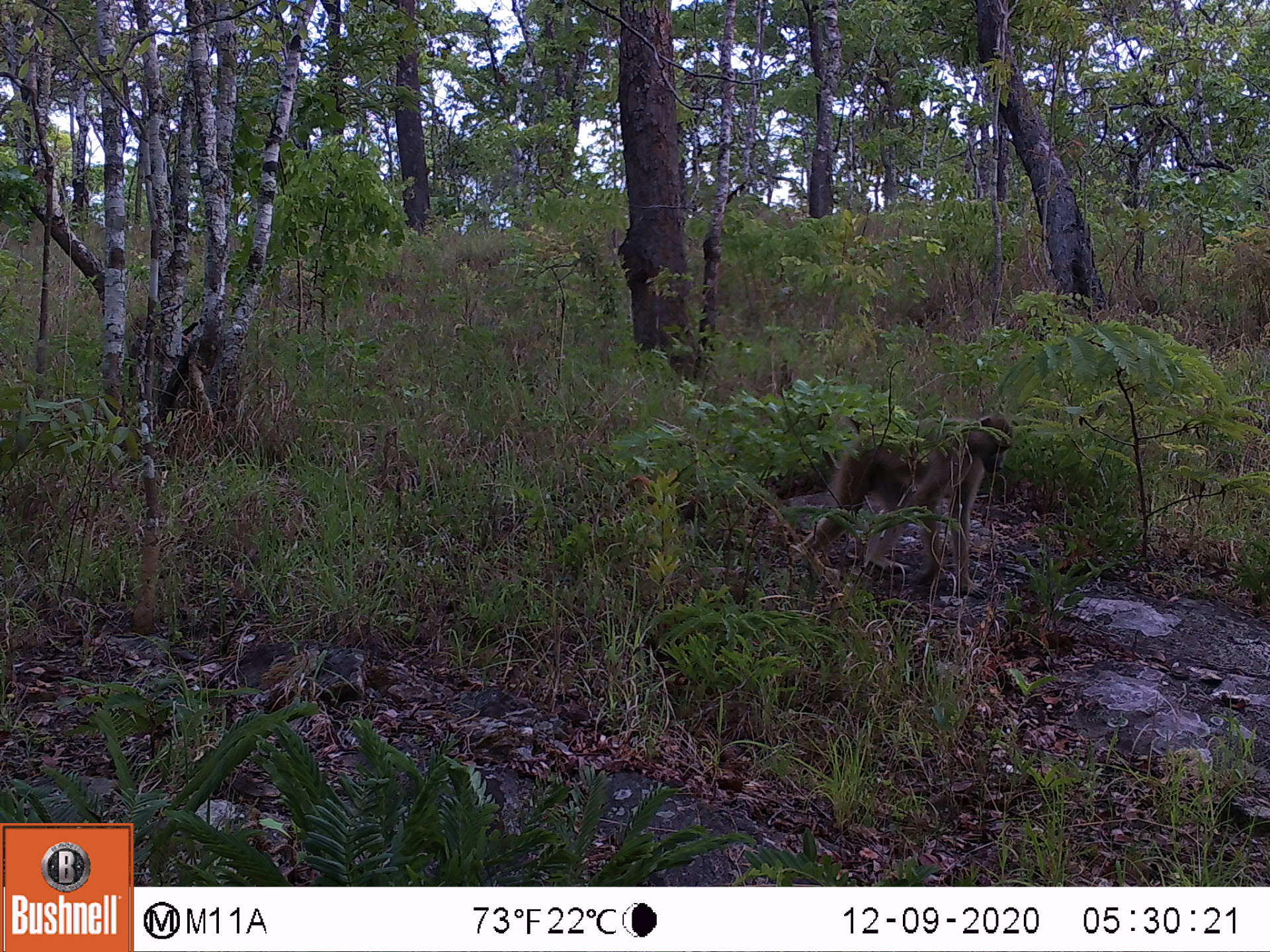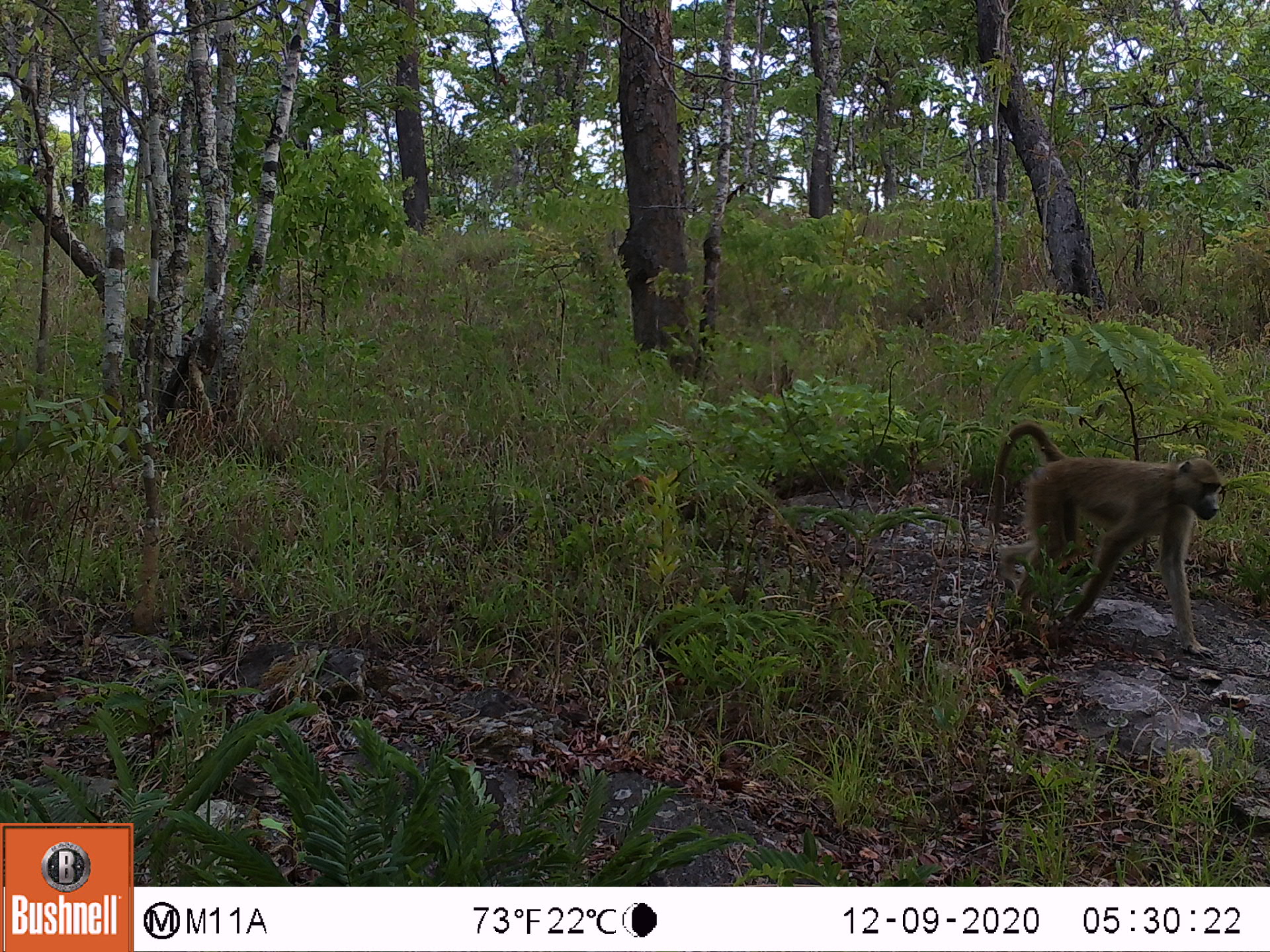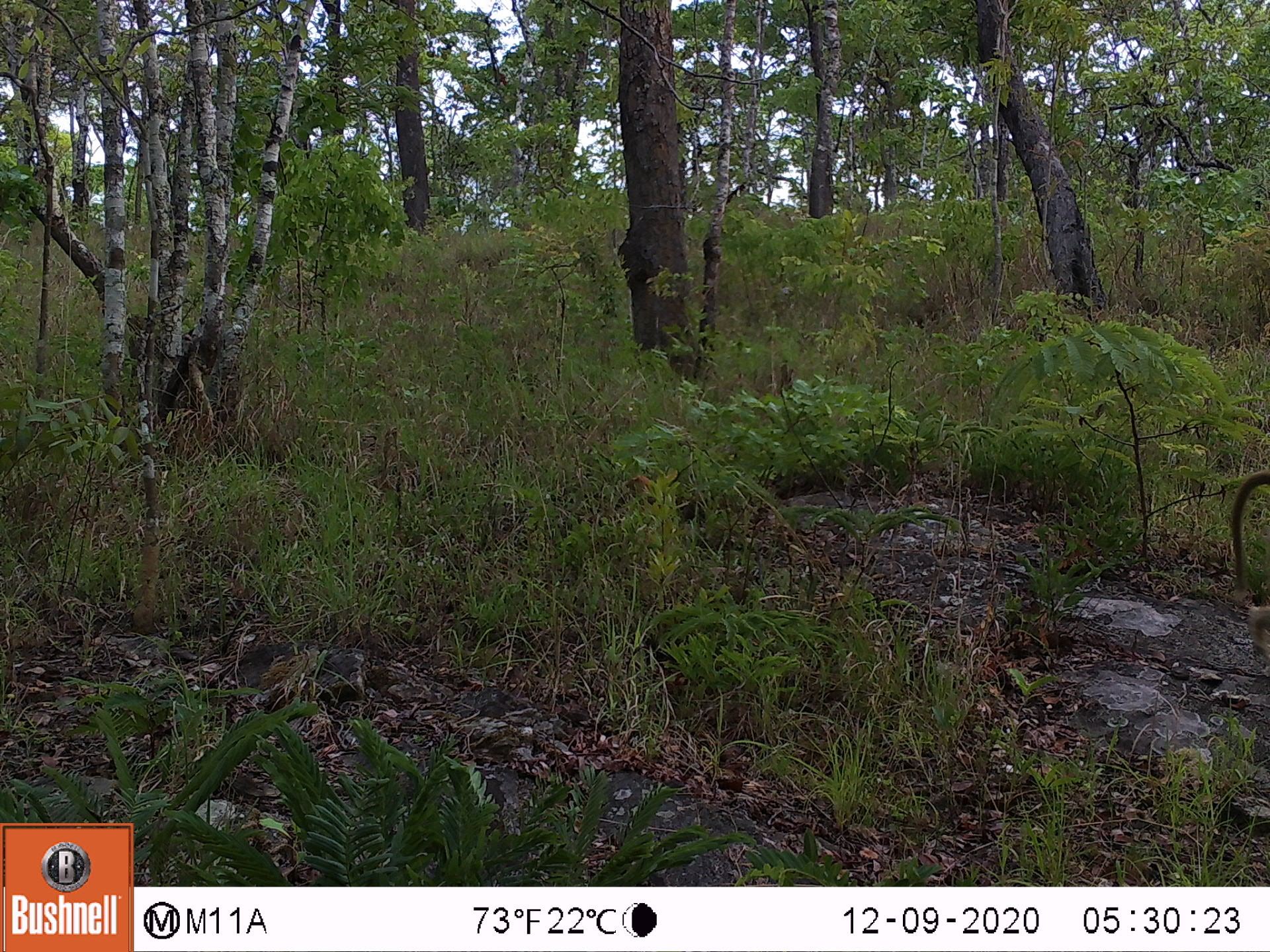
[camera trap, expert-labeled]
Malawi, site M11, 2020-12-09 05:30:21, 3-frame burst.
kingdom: Animalia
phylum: Chordata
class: Mammalia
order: Primates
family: Cercopithecidae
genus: Papio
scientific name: Papio cynocephalus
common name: yellow baboon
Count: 1.